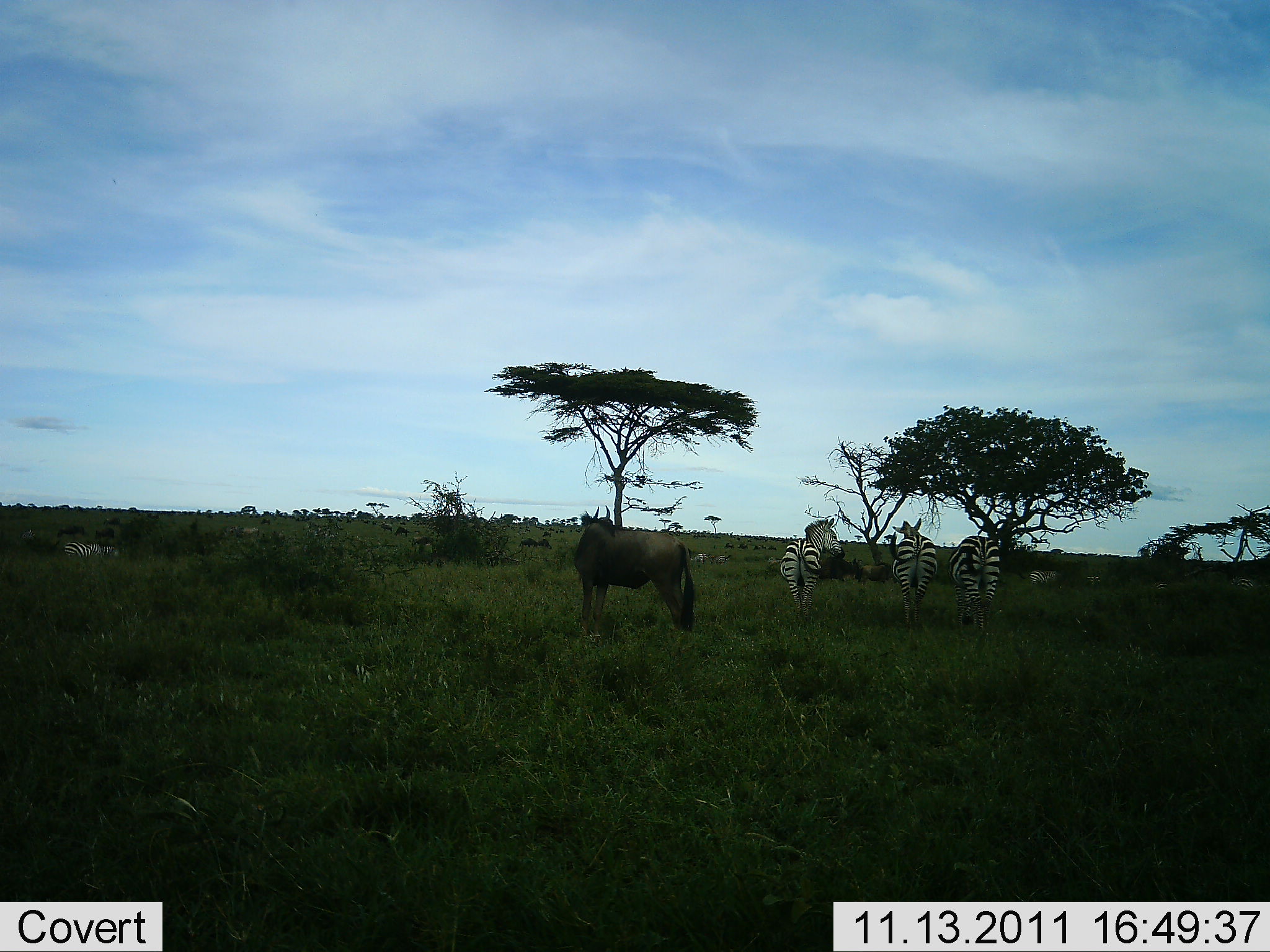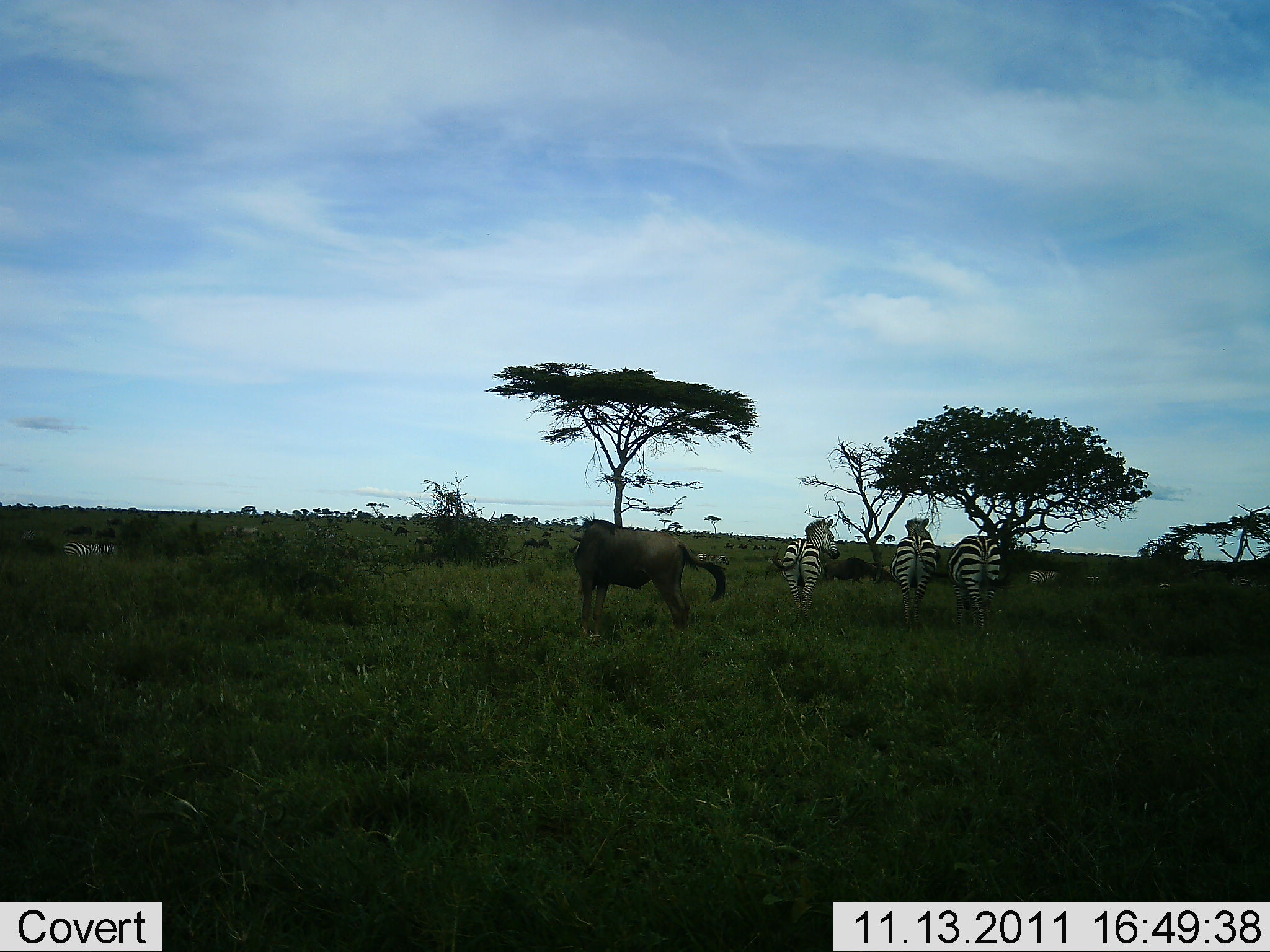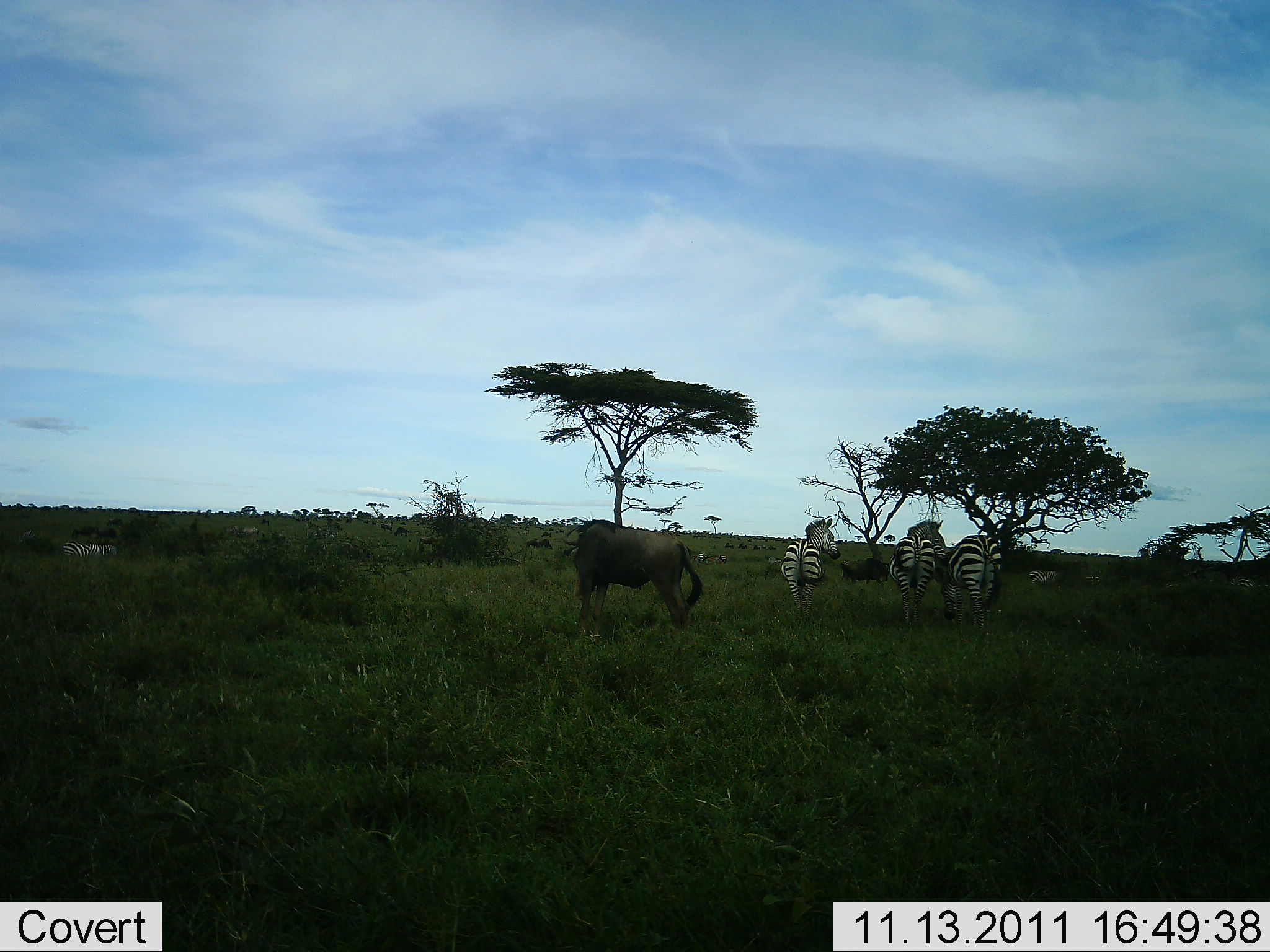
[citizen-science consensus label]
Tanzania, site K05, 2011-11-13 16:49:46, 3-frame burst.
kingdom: Animalia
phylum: Chordata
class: Mammalia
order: Artiodactyla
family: Bovidae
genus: Connochaetes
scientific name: Connochaetes taurinus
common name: blue wildebeest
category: wildebeest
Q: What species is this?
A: Wildebeest (blue wildebeest) (Connochaetes taurinus).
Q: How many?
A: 2.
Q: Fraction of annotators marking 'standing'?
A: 91%.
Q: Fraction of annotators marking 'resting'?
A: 0%.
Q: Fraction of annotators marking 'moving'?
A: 27%.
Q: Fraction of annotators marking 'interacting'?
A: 0%.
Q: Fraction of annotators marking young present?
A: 0%.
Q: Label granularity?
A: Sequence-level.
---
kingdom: Animalia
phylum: Chordata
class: Mammalia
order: Perissodactyla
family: Equidae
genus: Equus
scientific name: Equus quagga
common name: plains zebra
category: zebra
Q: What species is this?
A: Zebra (plains zebra) (Equus quagga).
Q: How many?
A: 4.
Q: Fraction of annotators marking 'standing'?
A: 92%.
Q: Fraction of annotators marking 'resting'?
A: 8%.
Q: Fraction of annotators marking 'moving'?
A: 23%.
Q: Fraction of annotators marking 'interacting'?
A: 0%.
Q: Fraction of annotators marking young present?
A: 0%.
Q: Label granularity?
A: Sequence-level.